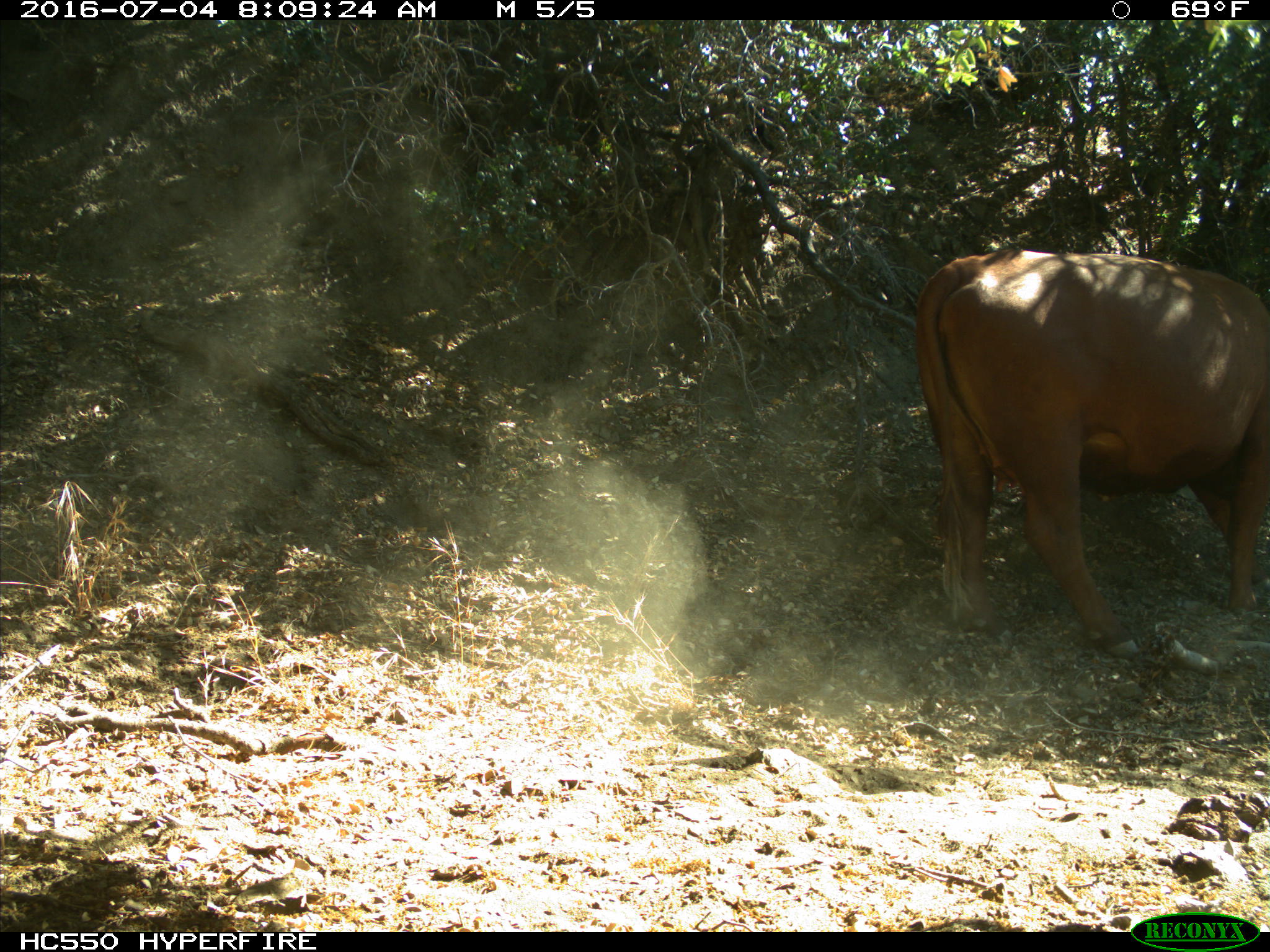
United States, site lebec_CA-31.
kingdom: Animalia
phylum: Chordata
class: Mammalia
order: Artiodactyla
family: Bovidae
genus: Bos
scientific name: Bos taurus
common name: domestic cow